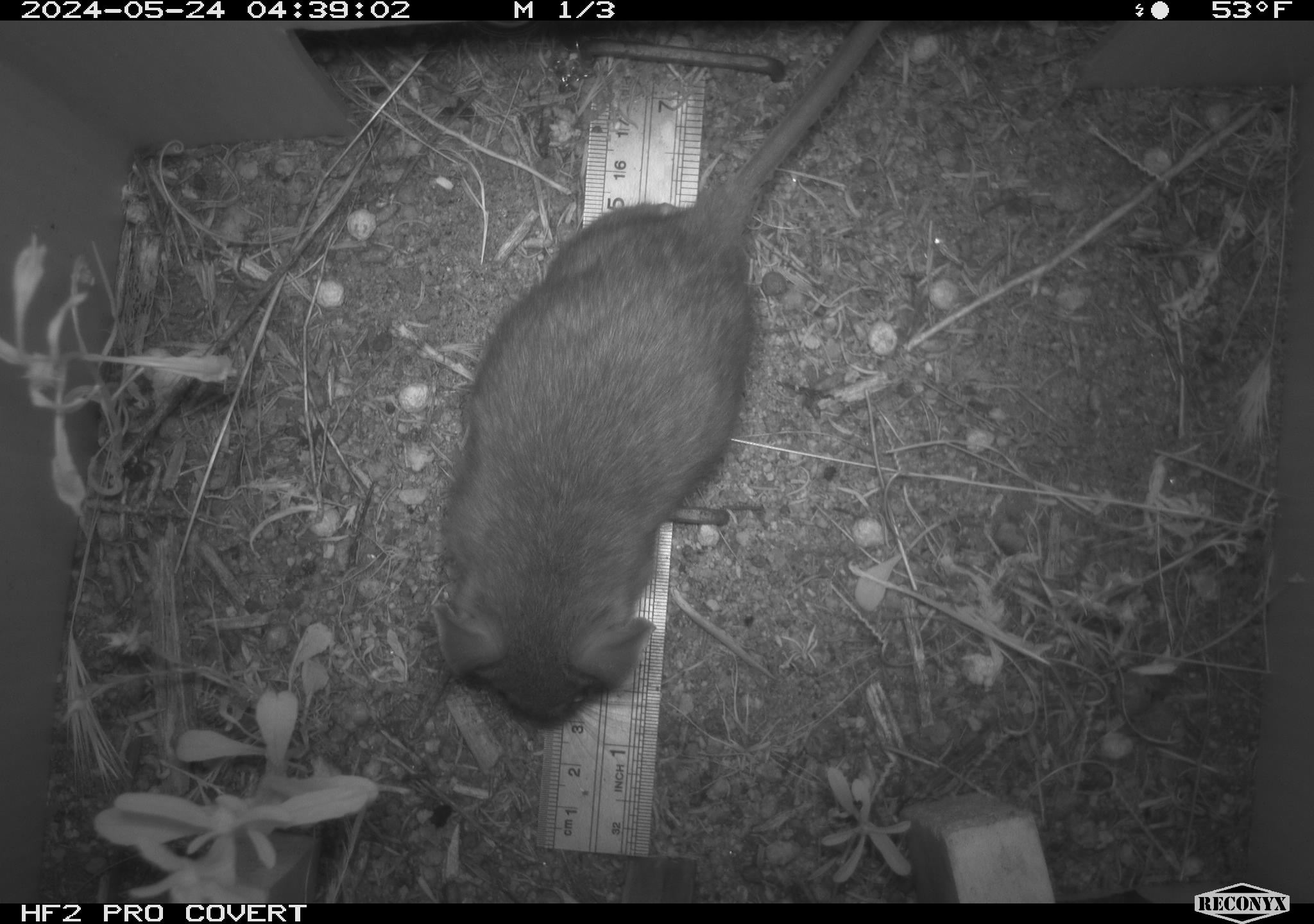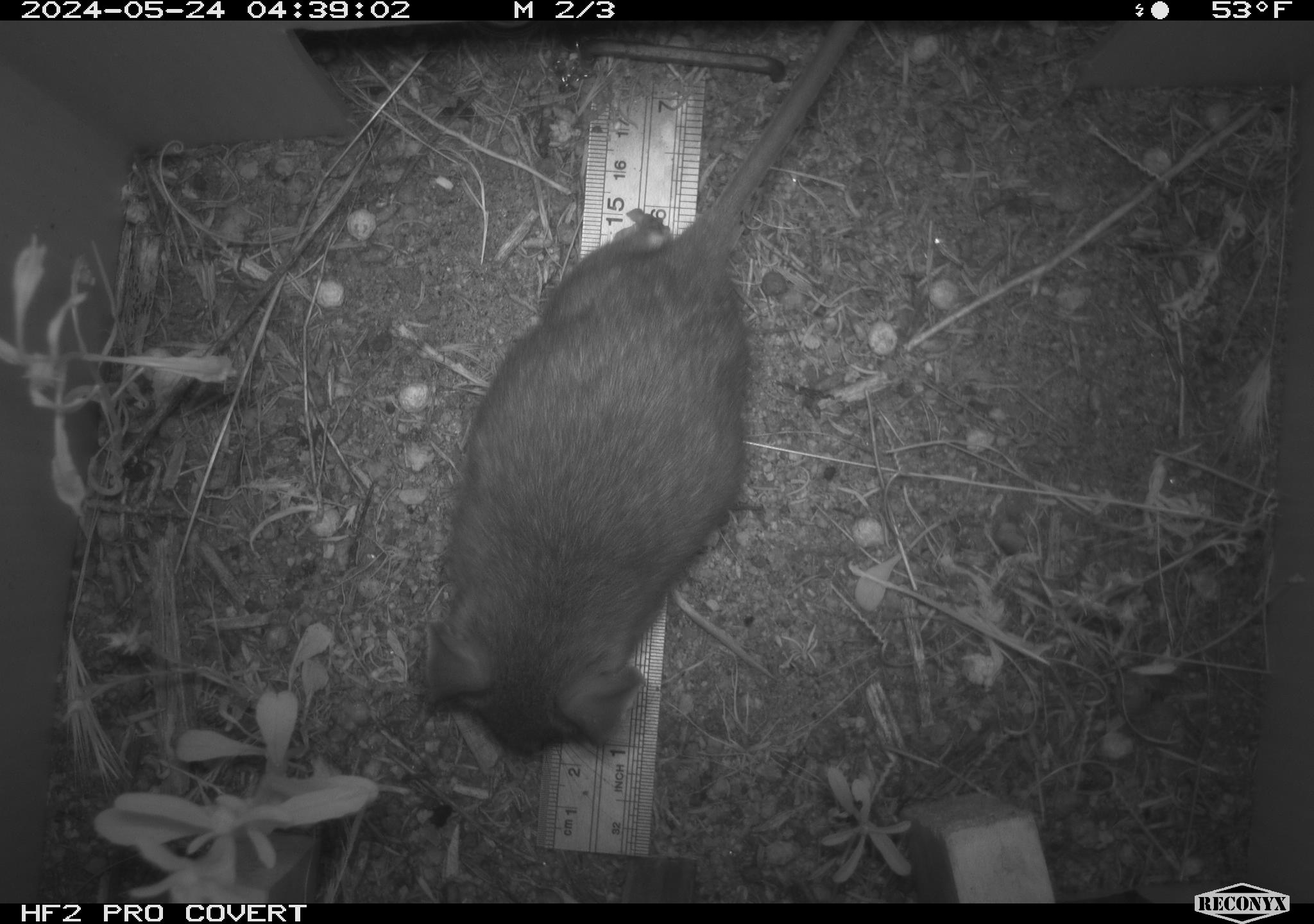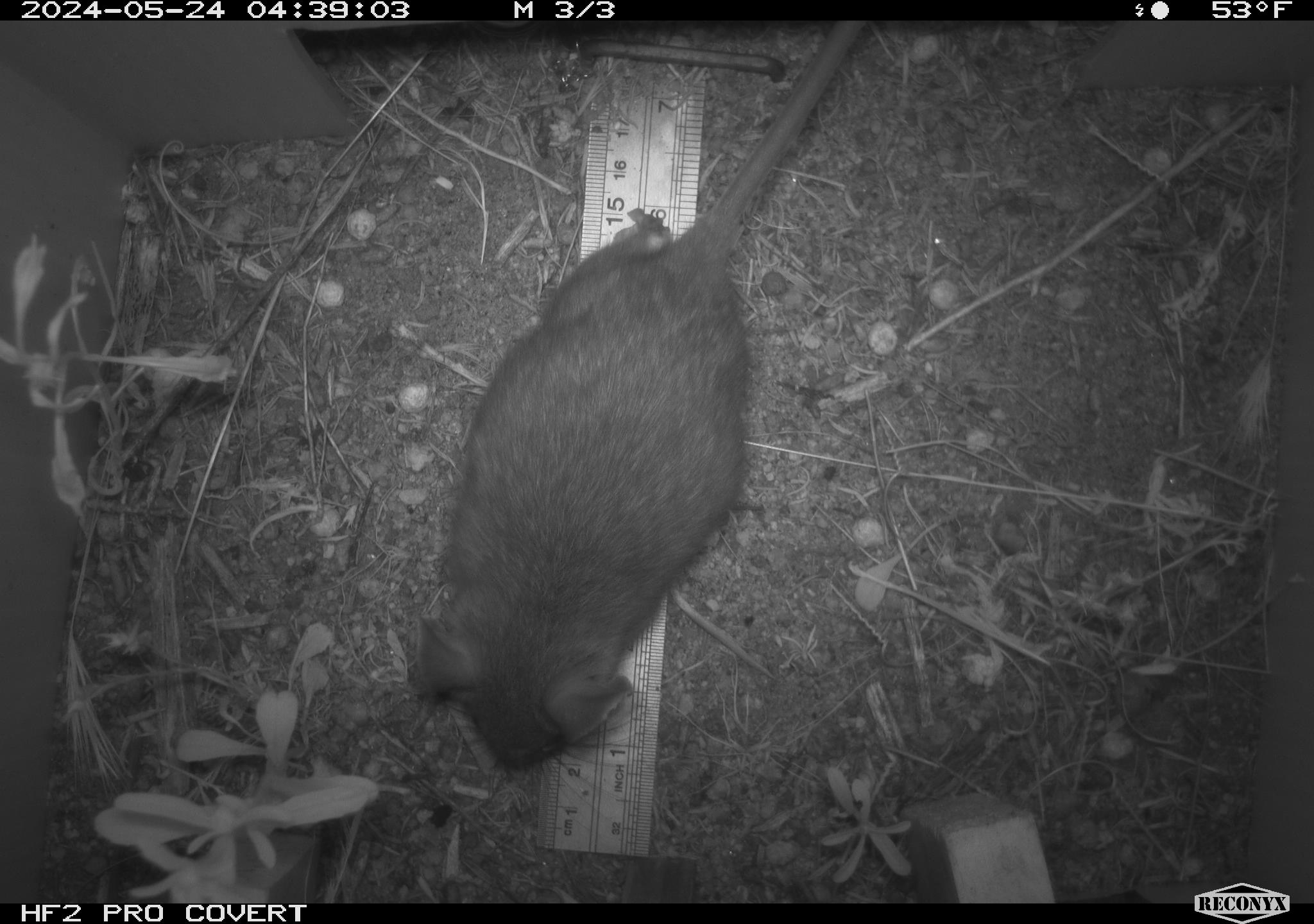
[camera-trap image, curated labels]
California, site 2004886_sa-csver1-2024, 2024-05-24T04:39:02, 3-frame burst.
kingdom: Animalia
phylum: Chordata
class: Mammalia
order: Rodentia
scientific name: Rodentia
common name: rodent